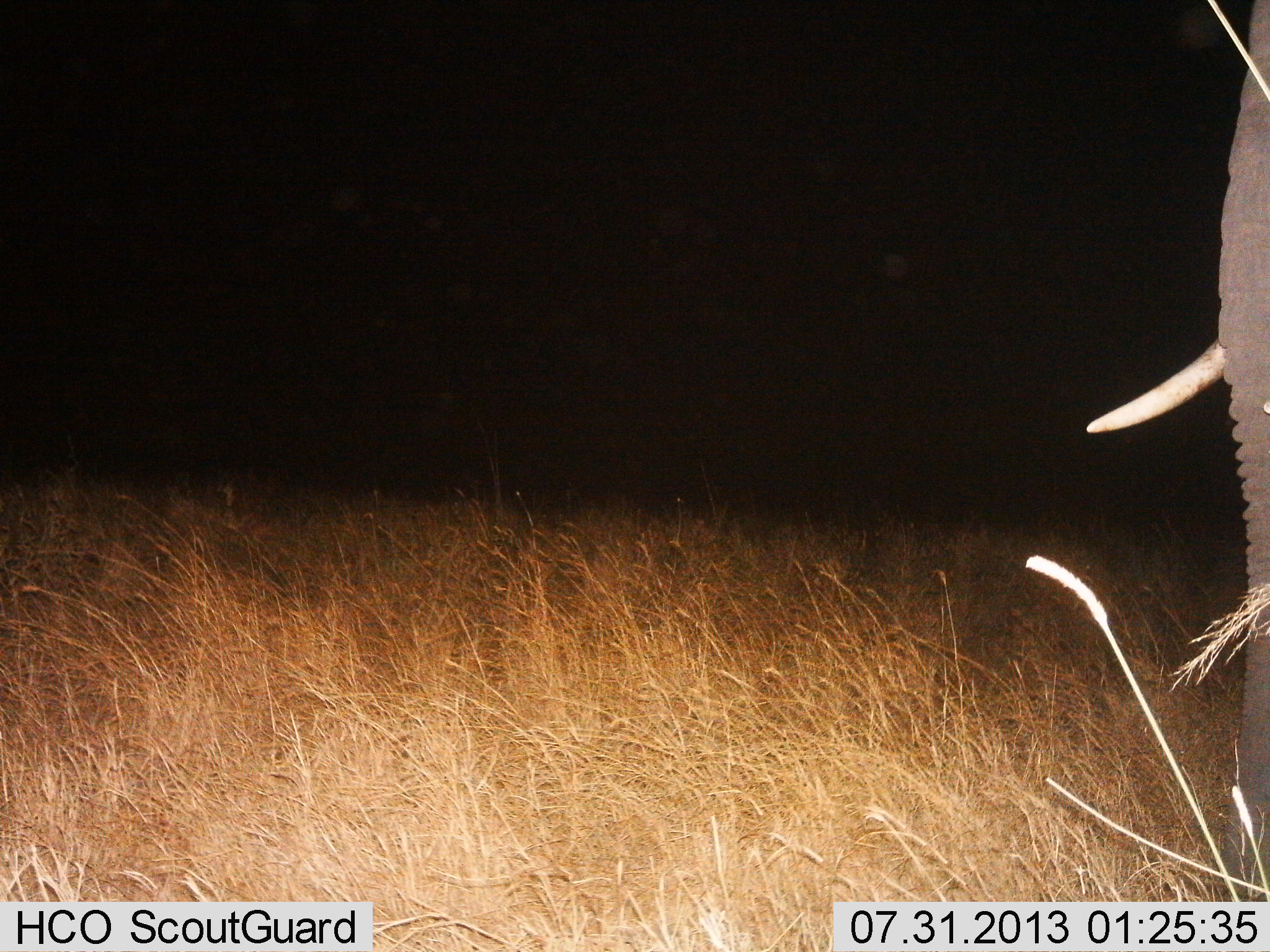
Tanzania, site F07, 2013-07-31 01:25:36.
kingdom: Animalia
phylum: Chordata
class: Mammalia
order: Proboscidea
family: Elephantidae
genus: Loxodonta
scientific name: Loxodonta africana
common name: african bush elephant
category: elephant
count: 1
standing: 87%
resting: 0%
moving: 10%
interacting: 0%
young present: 0%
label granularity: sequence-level